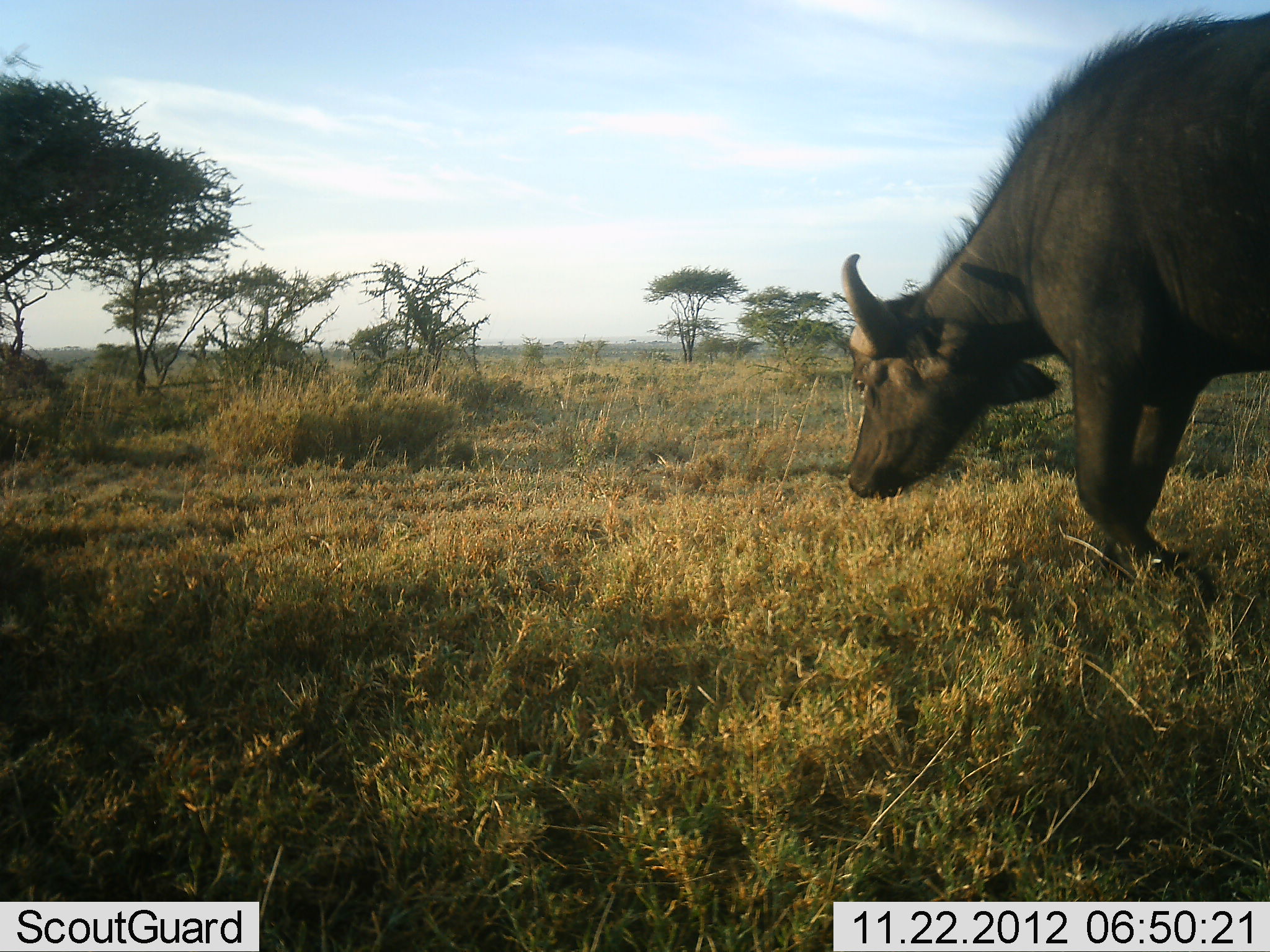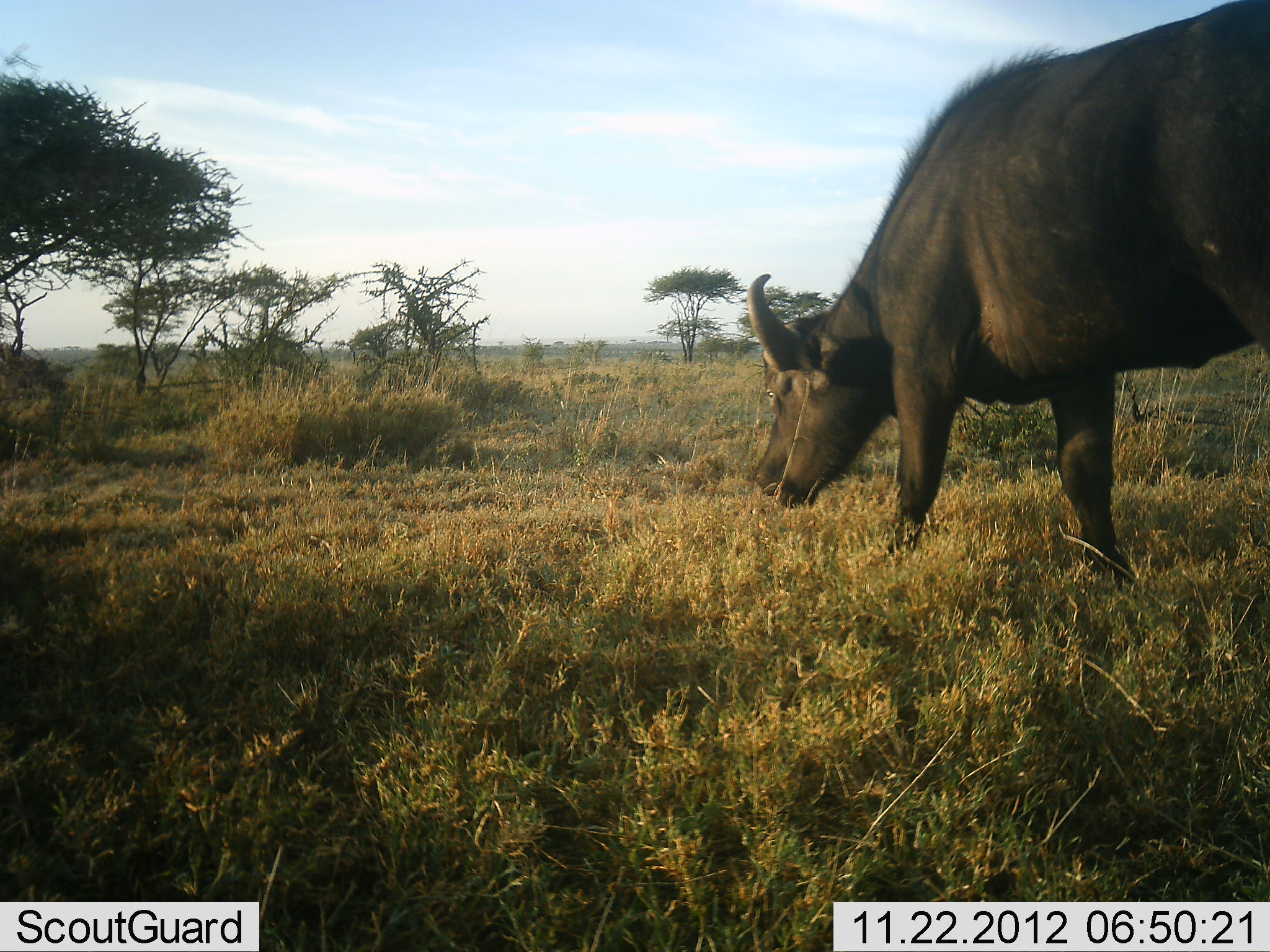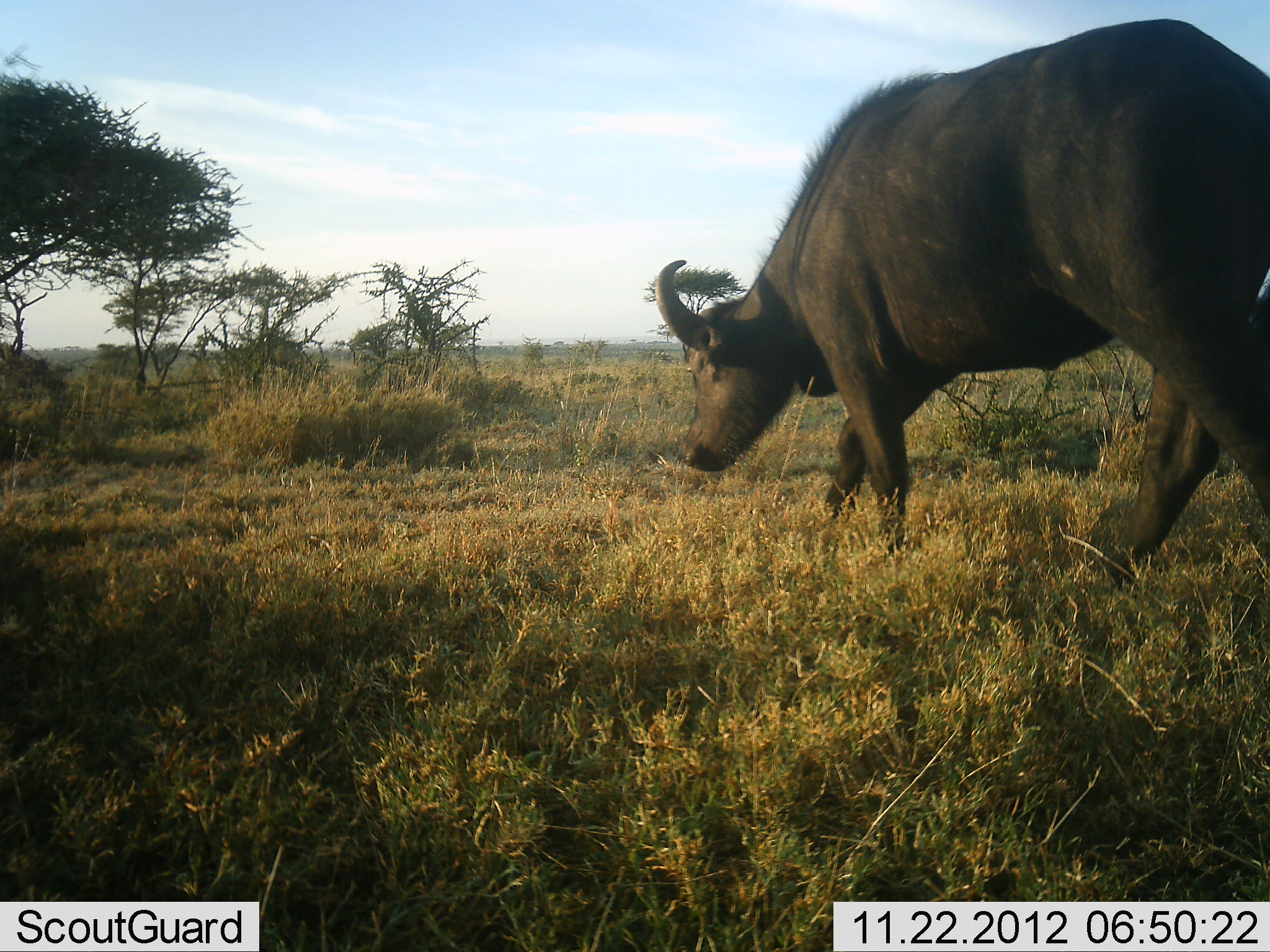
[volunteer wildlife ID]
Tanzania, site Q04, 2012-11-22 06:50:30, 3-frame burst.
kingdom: Animalia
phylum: Chordata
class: Mammalia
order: Artiodactyla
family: Bovidae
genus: Syncerus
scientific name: Syncerus caffer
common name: cape buffalo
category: buffalo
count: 1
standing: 0%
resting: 0%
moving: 80%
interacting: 0%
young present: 0%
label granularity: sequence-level